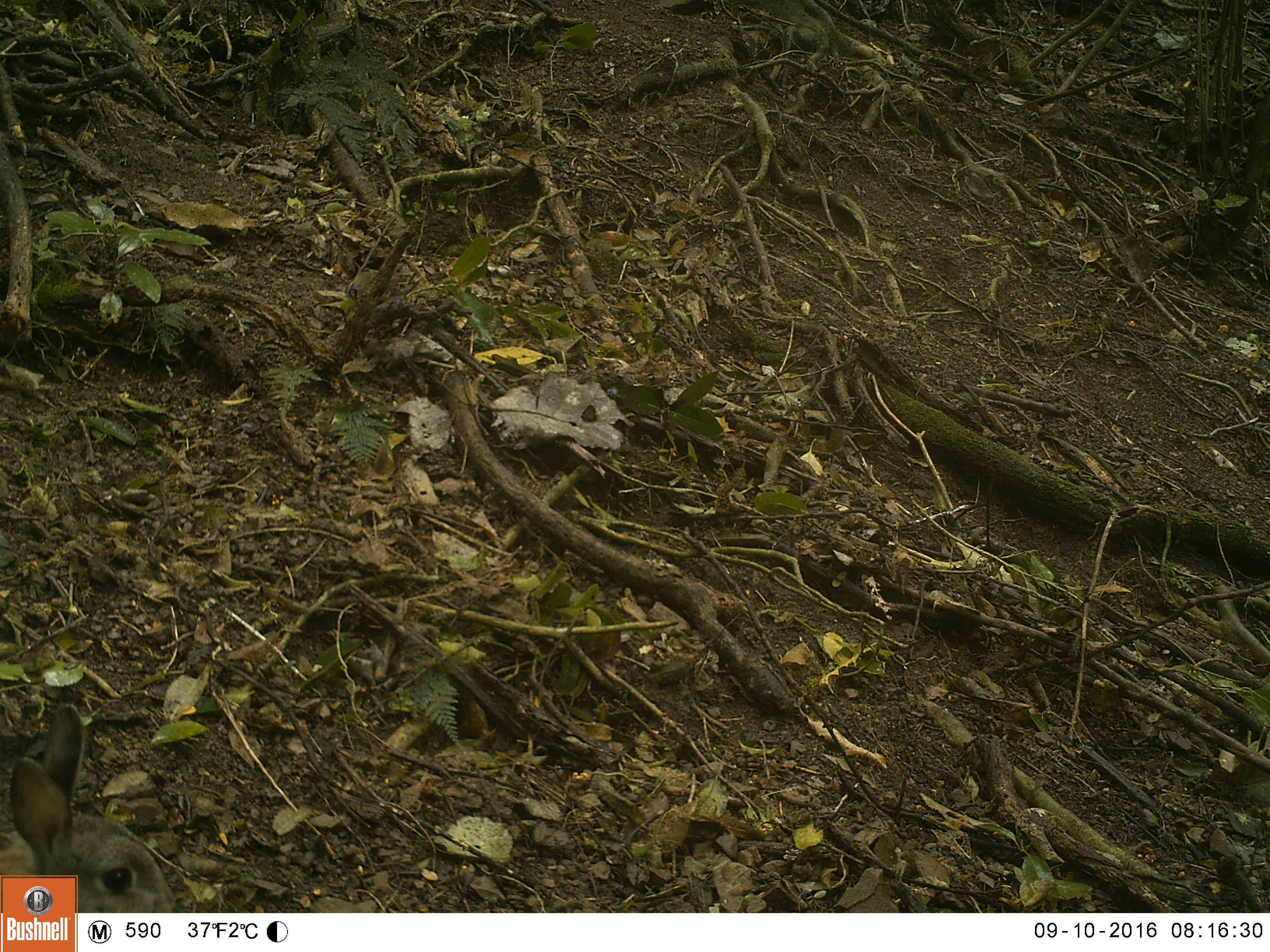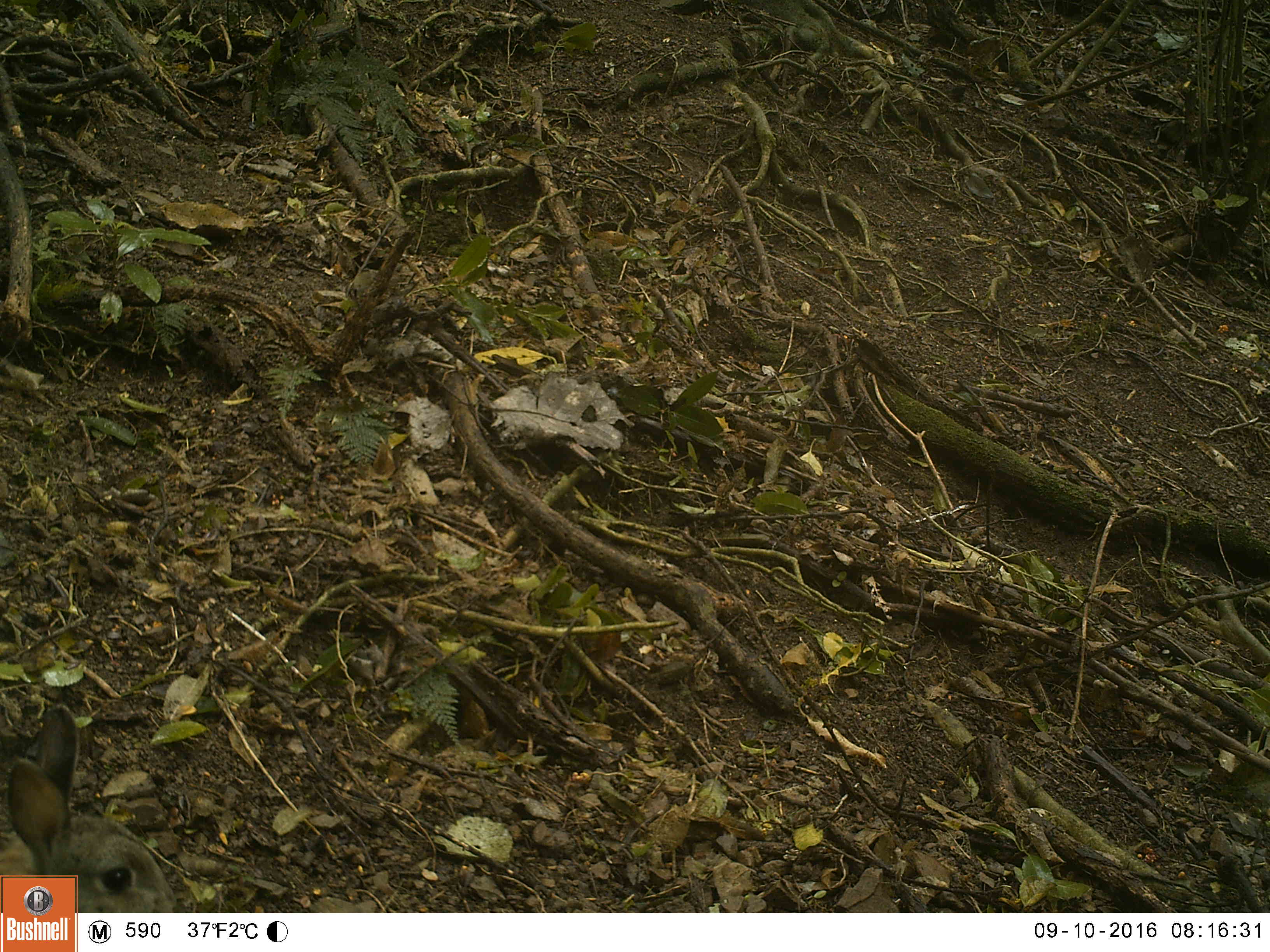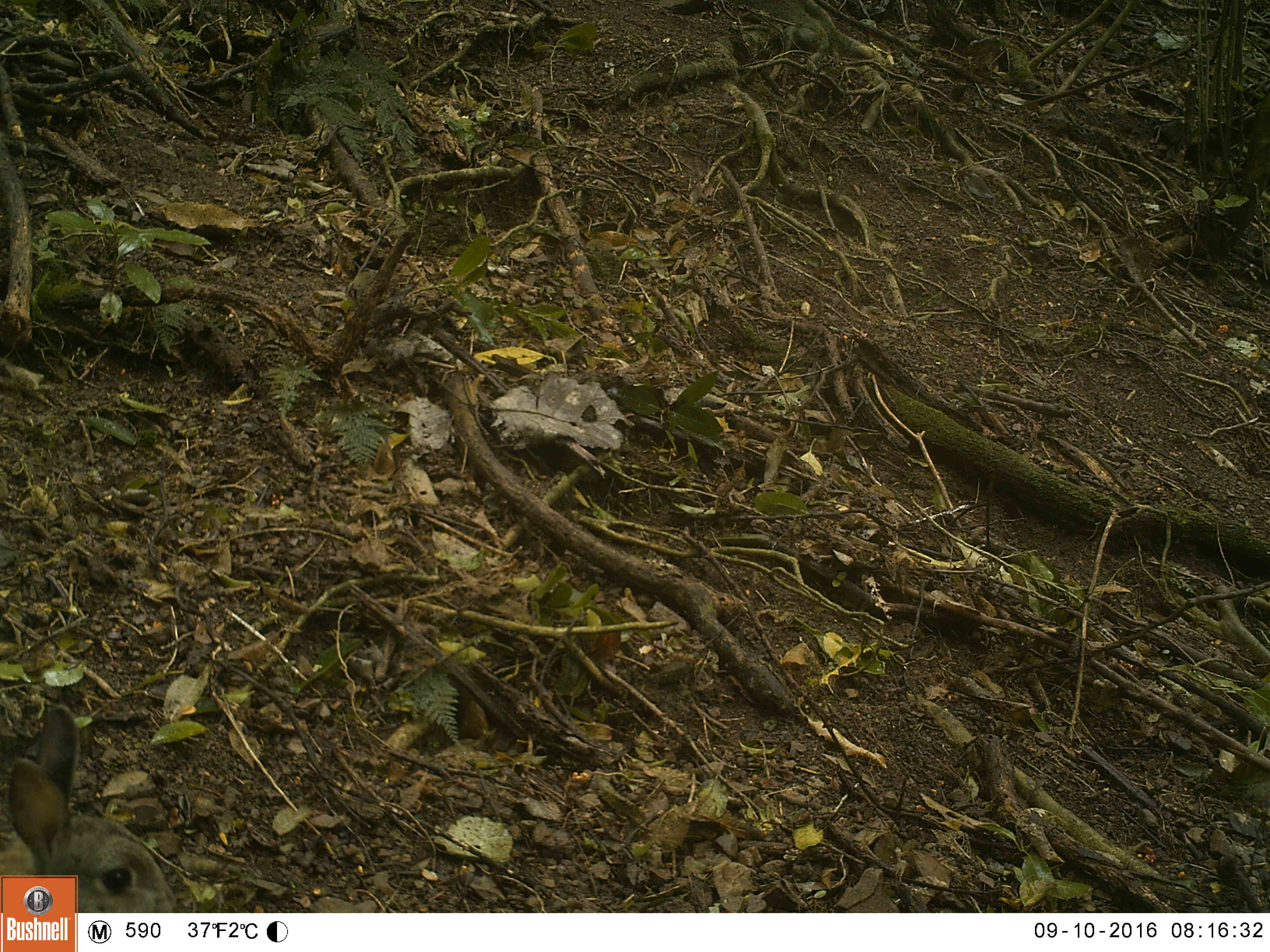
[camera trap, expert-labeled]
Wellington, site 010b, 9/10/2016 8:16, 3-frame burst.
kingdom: Animalia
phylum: Chordata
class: Mammalia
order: Lagomorpha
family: Leporidae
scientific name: Leporidae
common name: rabbit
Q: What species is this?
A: Rabbit (Leporidae).